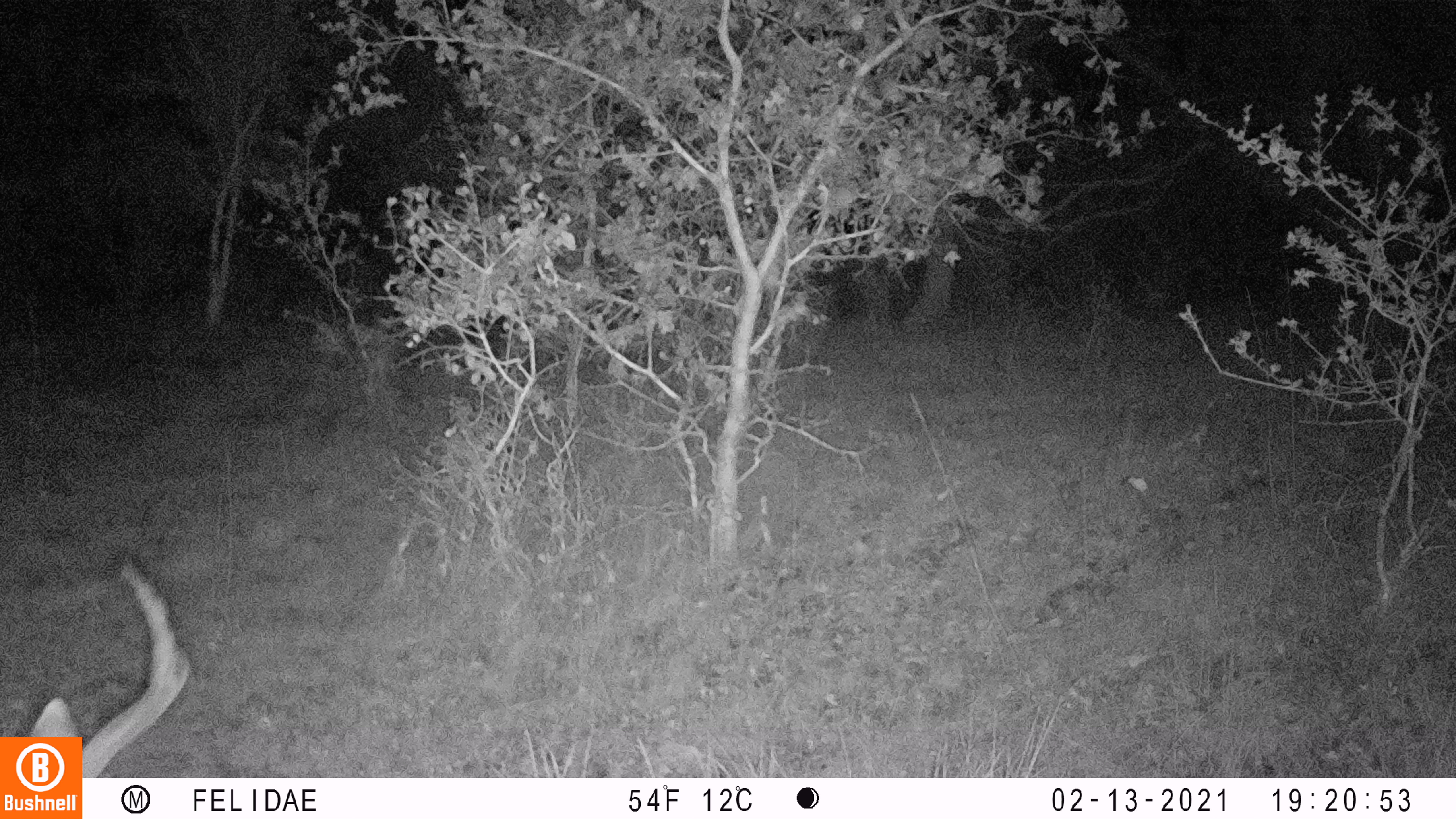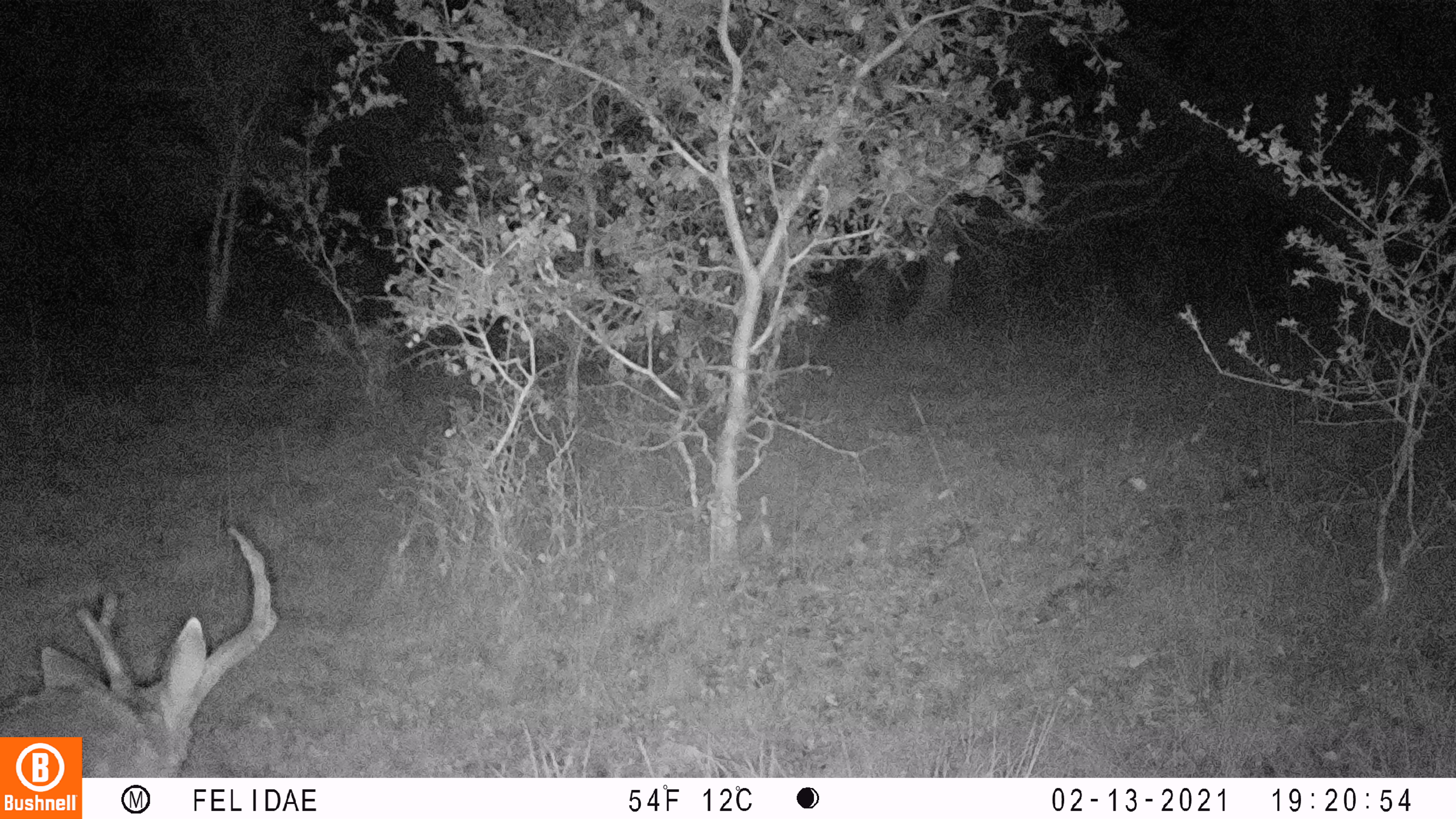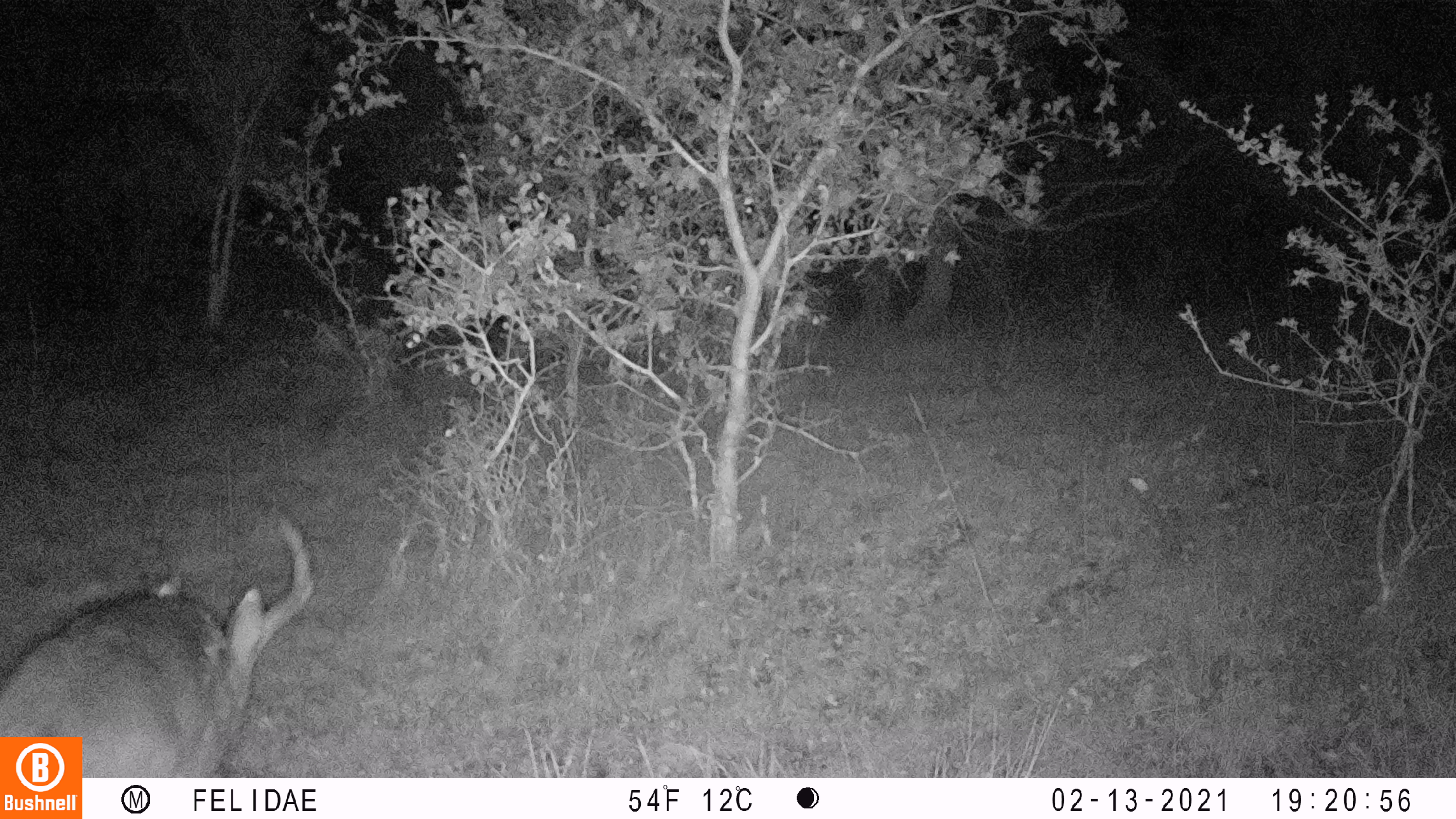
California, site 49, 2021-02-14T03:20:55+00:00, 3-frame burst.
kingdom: Animalia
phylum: Chordata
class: Mammalia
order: Artiodactyla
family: Cervidae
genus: Odocoileus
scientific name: Odocoileus hemionus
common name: mule deer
Mule deer (Odocoileus hemionus).